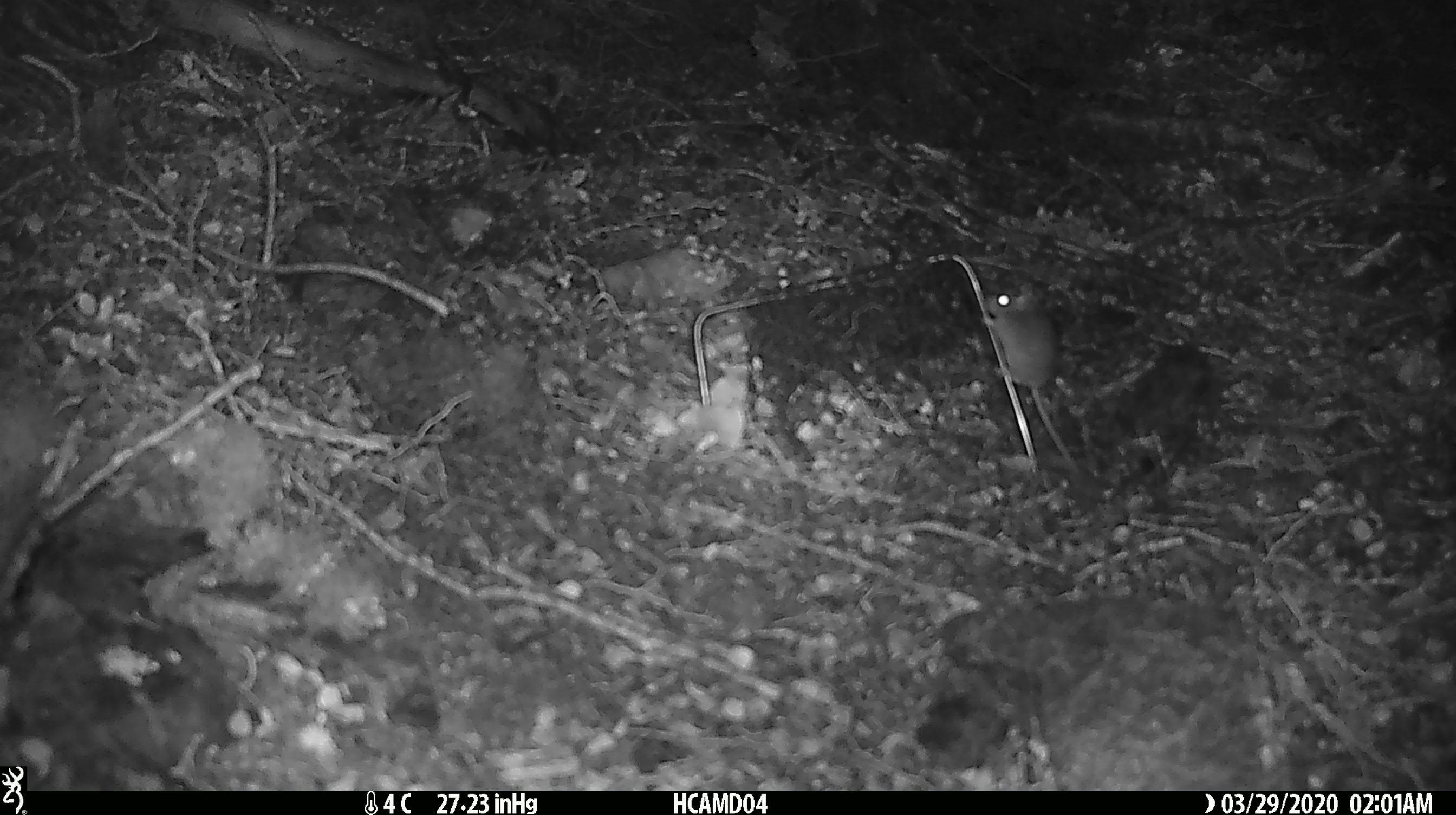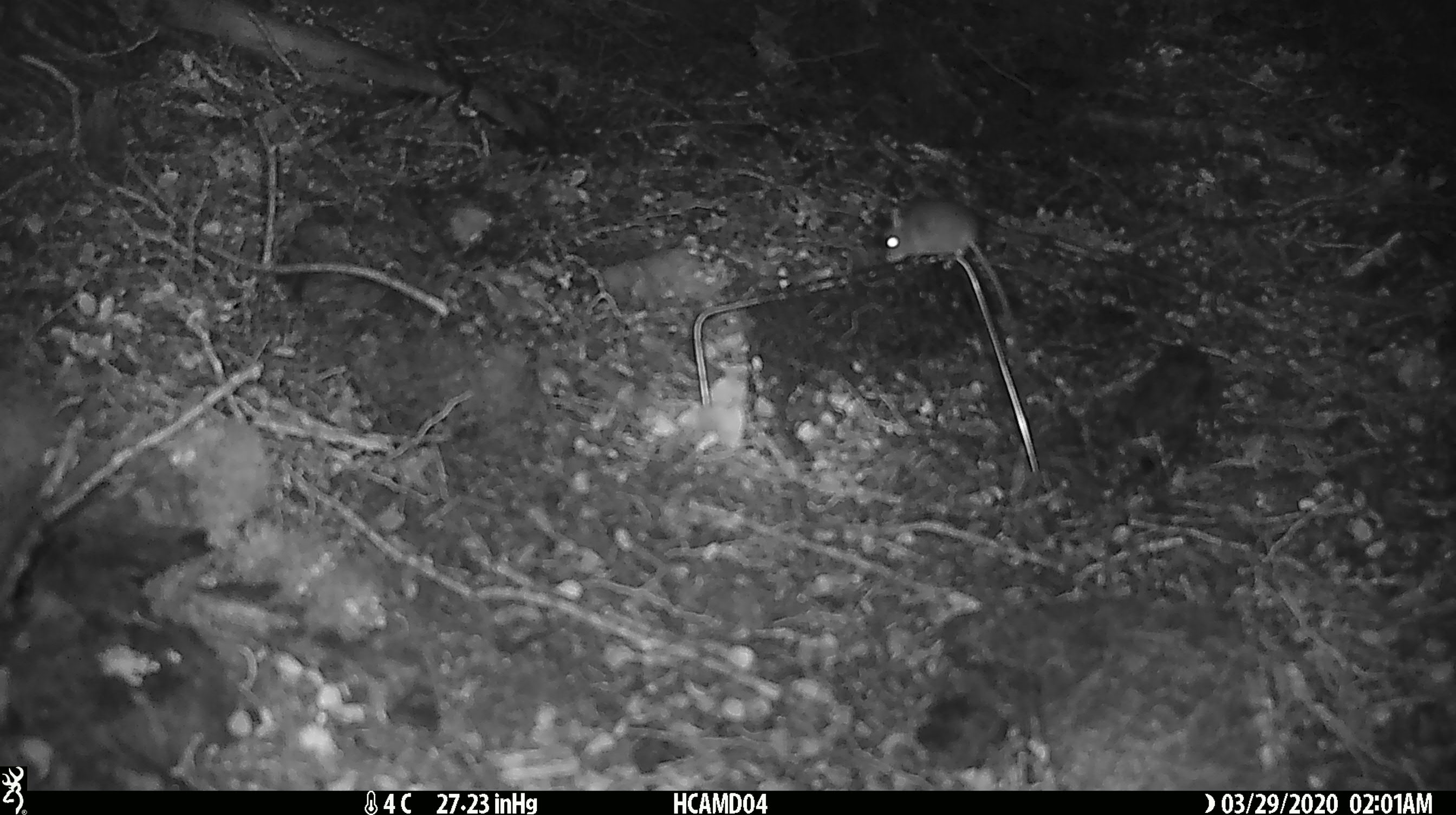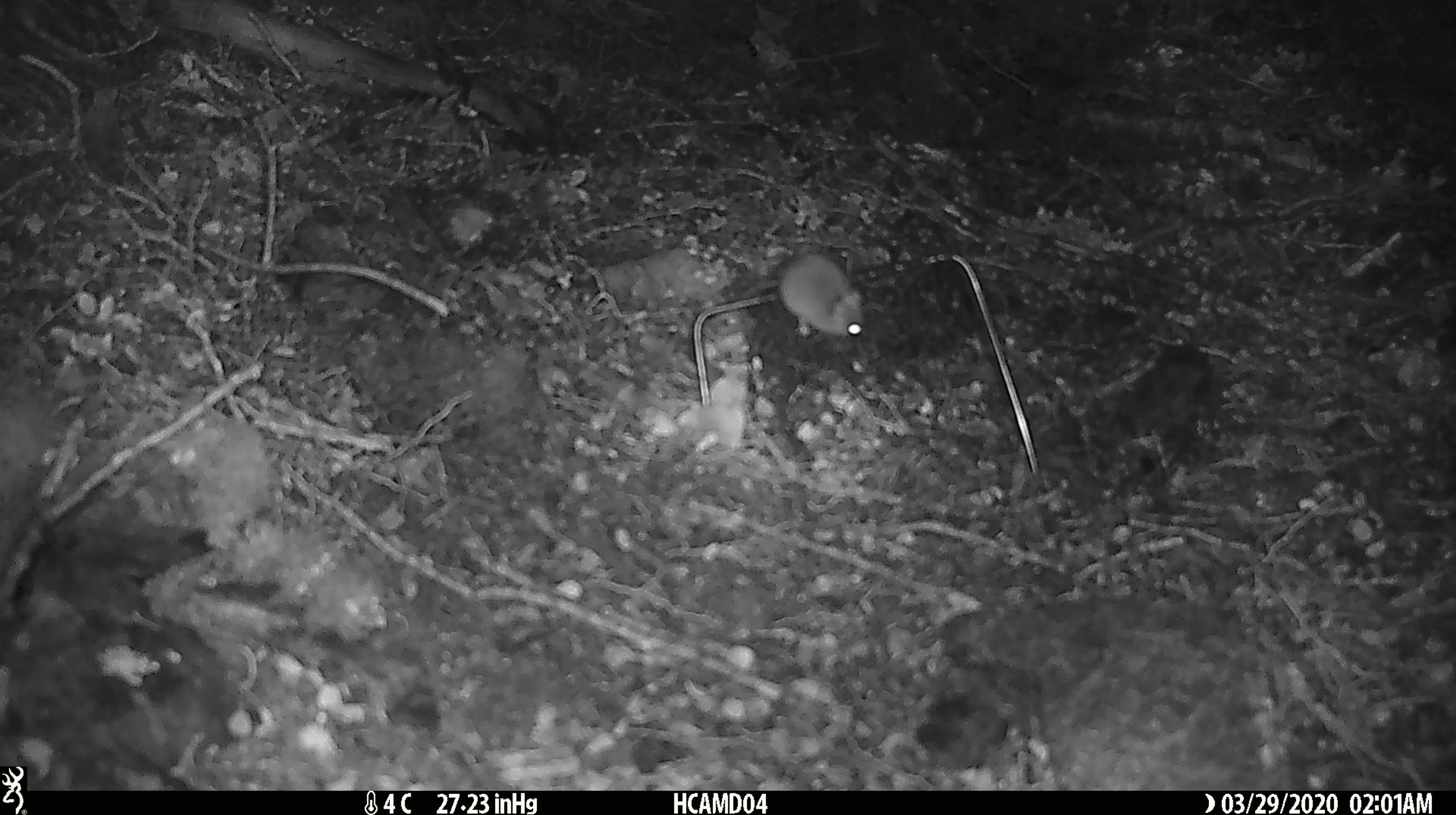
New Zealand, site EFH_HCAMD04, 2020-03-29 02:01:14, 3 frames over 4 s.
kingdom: Animalia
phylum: Chordata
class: Mammalia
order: Rodentia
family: Muridae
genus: Mus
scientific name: Mus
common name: mouse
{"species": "mouse (Mus)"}